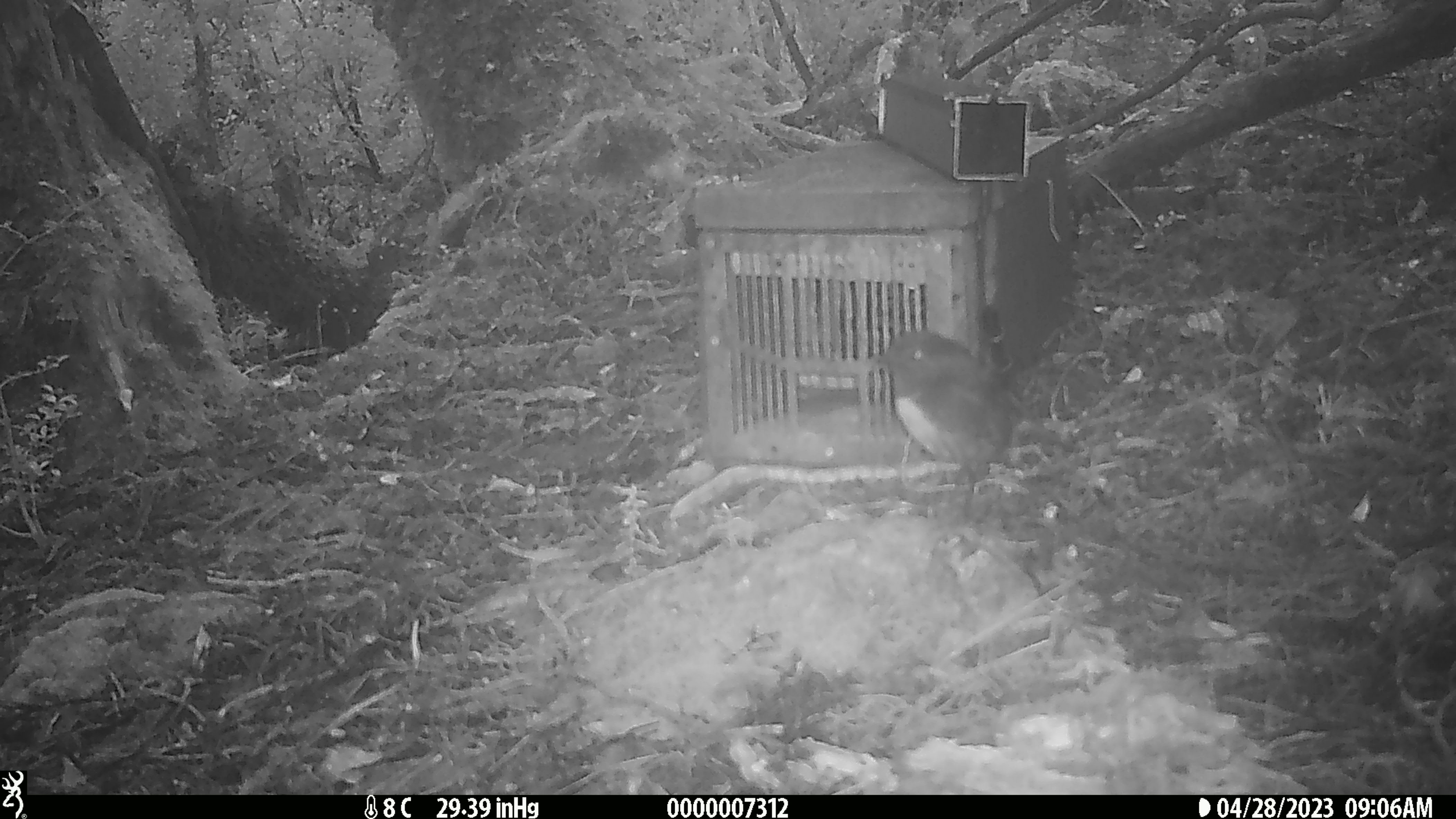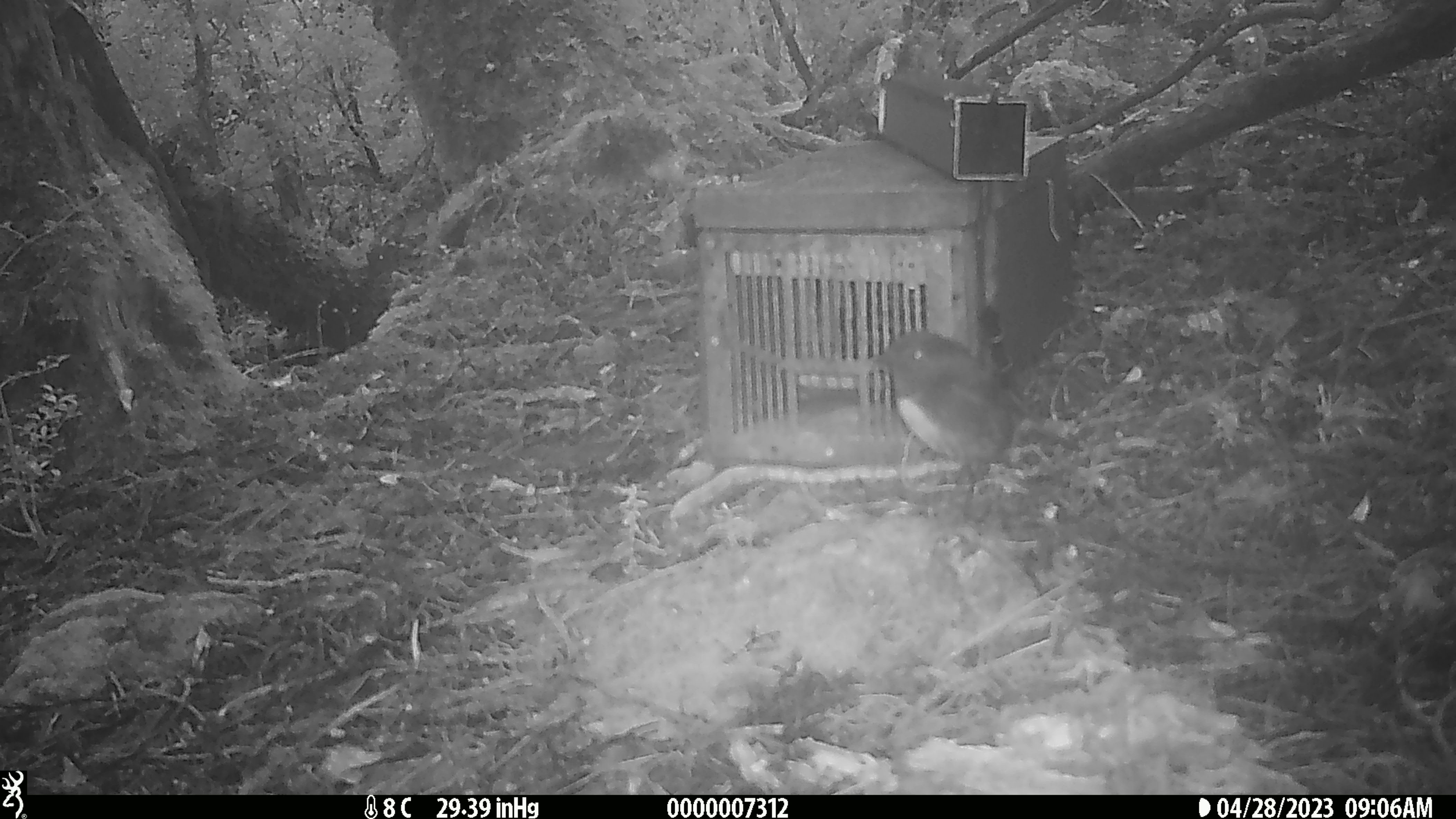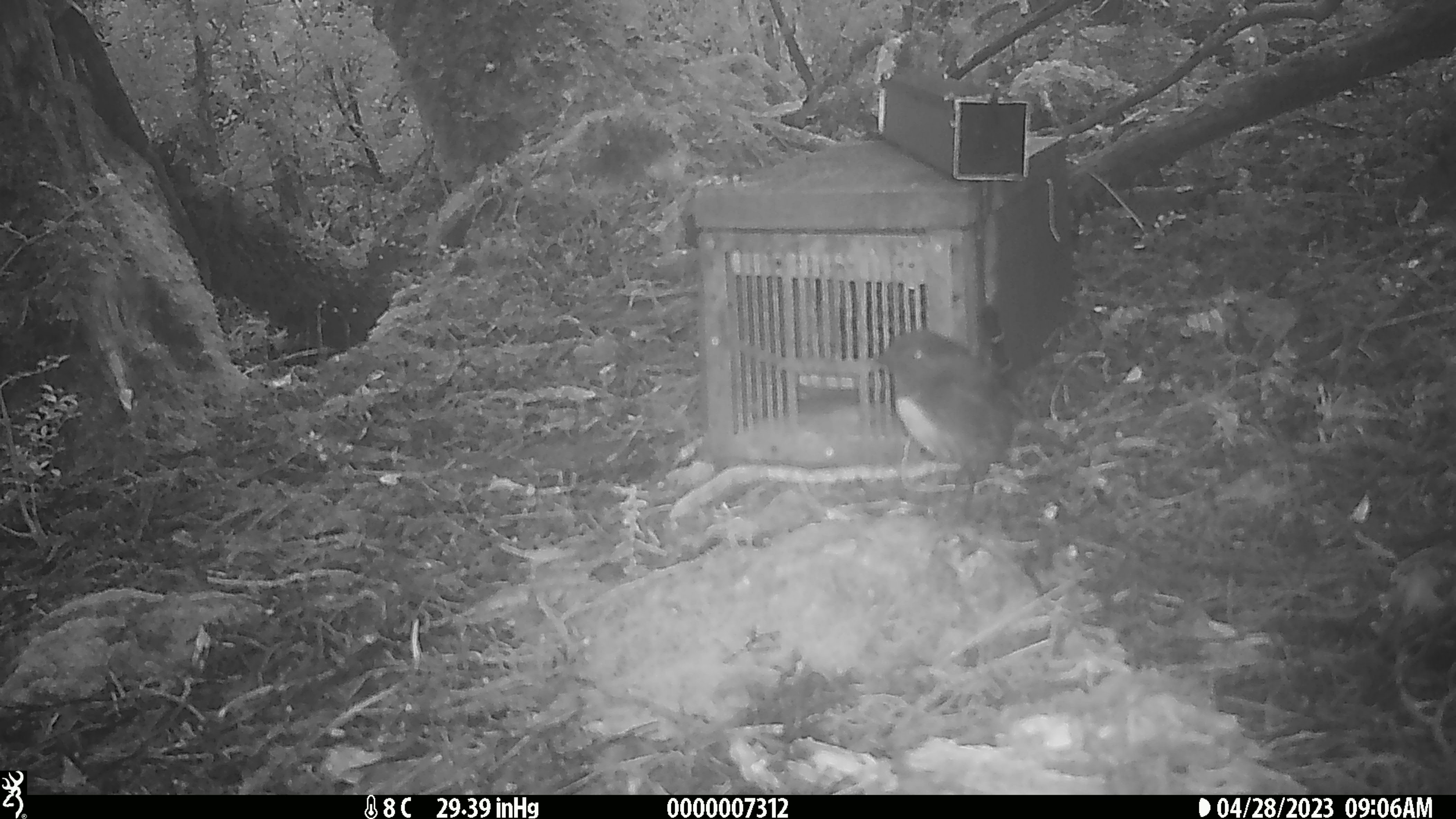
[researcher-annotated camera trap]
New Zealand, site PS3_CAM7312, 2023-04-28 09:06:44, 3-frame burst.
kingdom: Animalia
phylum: Chordata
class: Aves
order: Passeriformes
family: Petroicidae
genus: Petroica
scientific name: Petroica australis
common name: new zealand robin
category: robin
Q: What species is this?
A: Robin (new zealand robin) (Petroica australis).